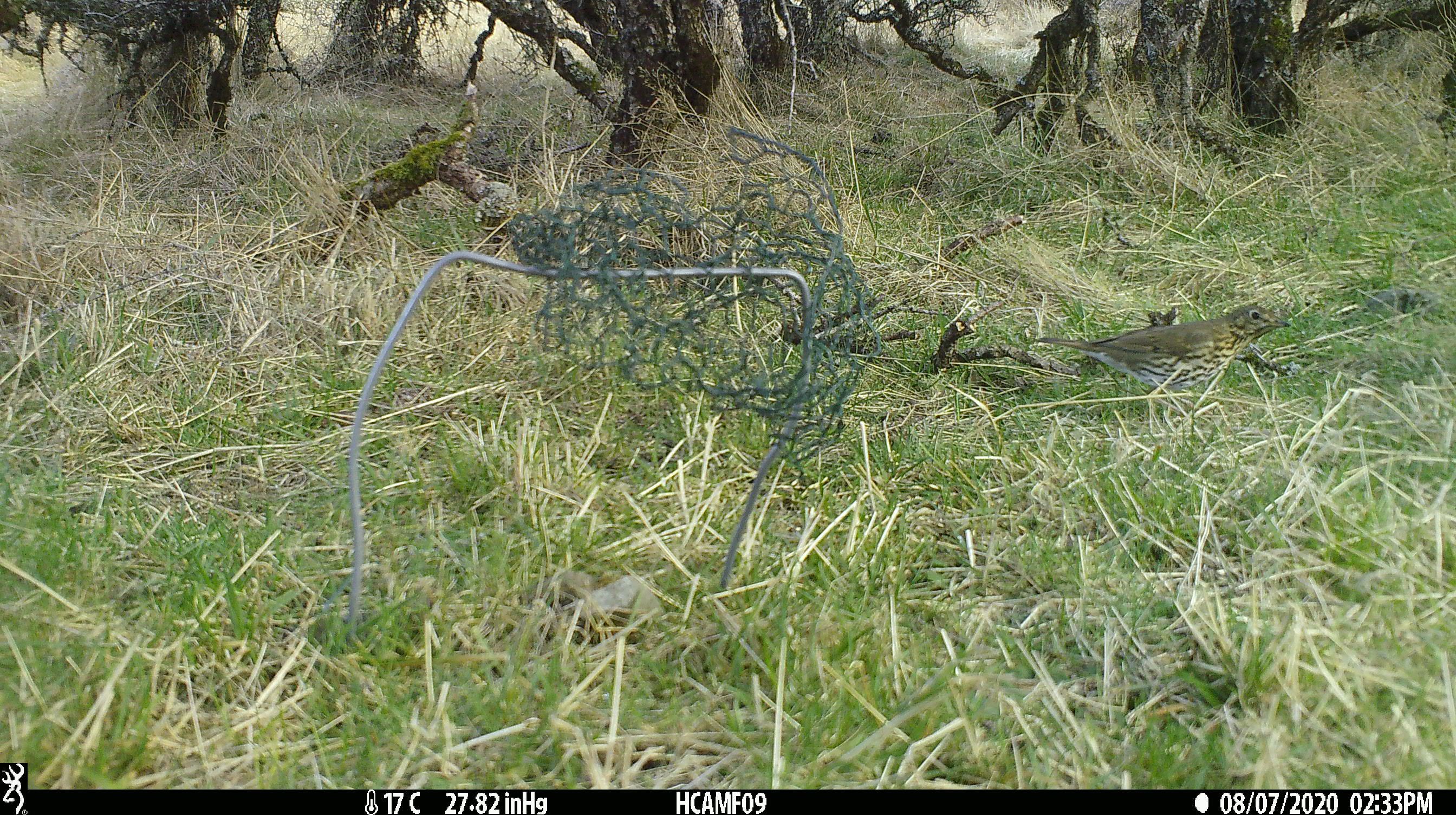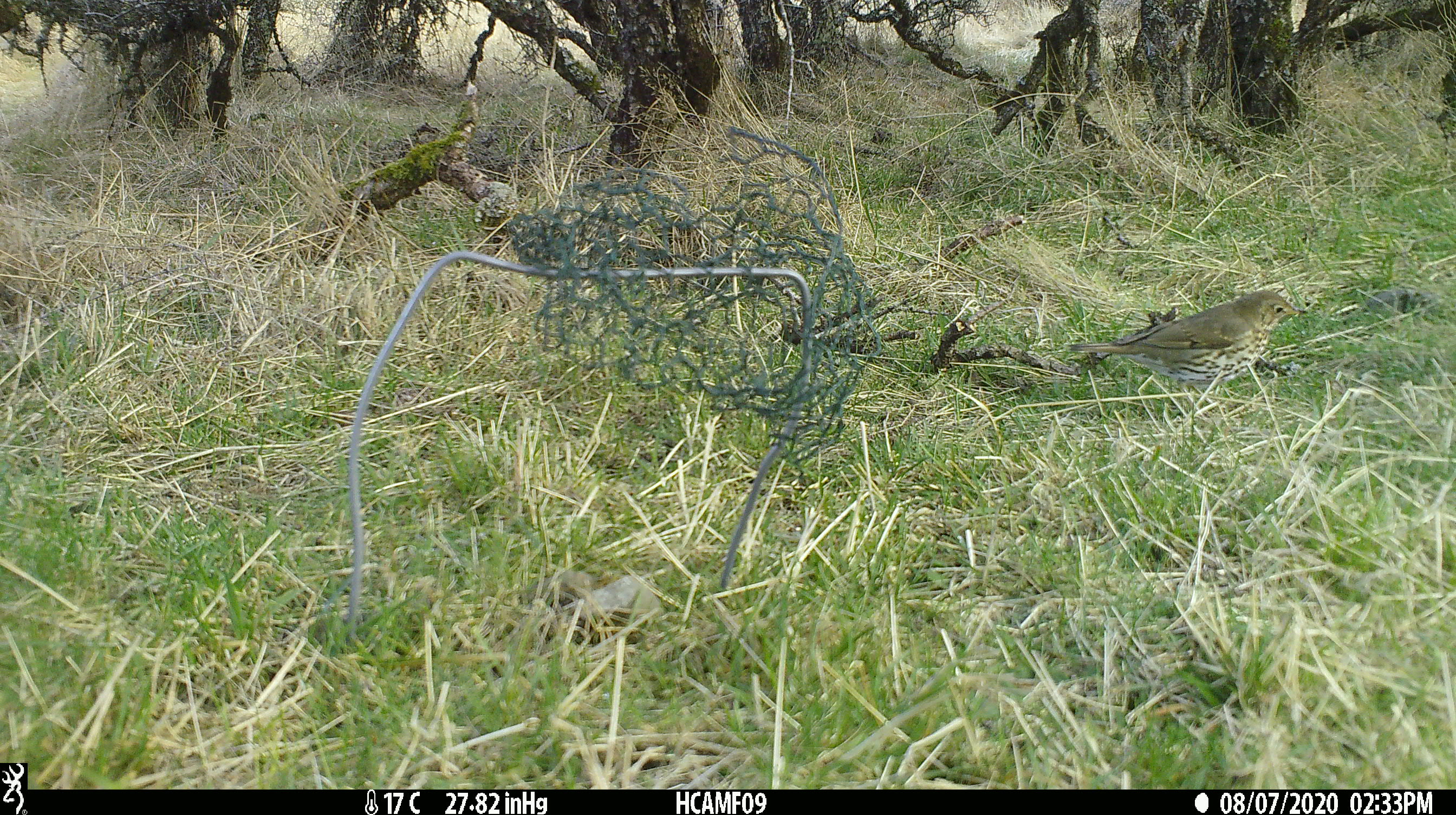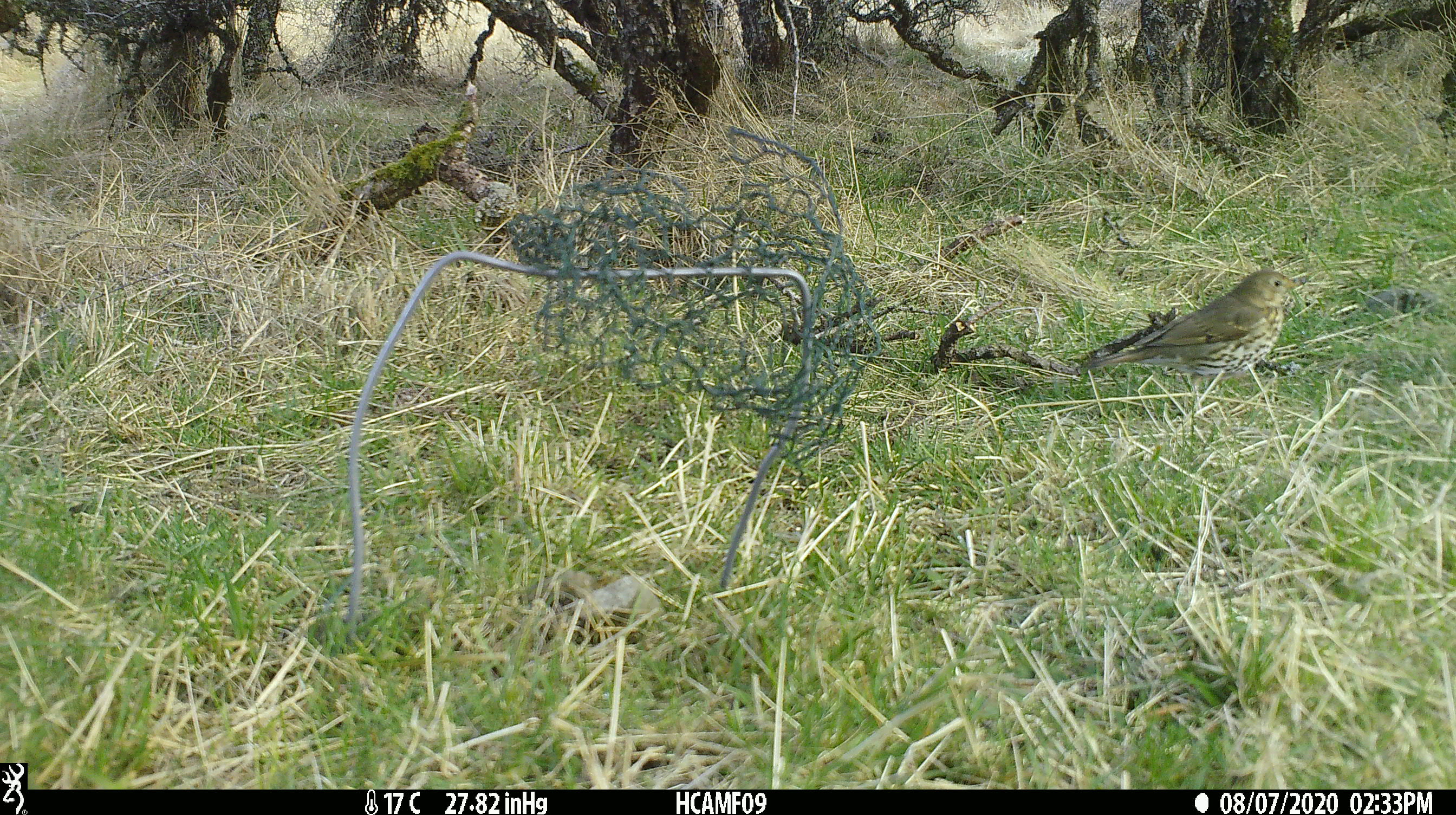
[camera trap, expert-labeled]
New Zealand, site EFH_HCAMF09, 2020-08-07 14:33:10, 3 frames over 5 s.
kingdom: Animalia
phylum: Chordata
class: Aves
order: Passeriformes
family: Turdidae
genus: Turdus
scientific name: Turdus philomelos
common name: song thrush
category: thrush